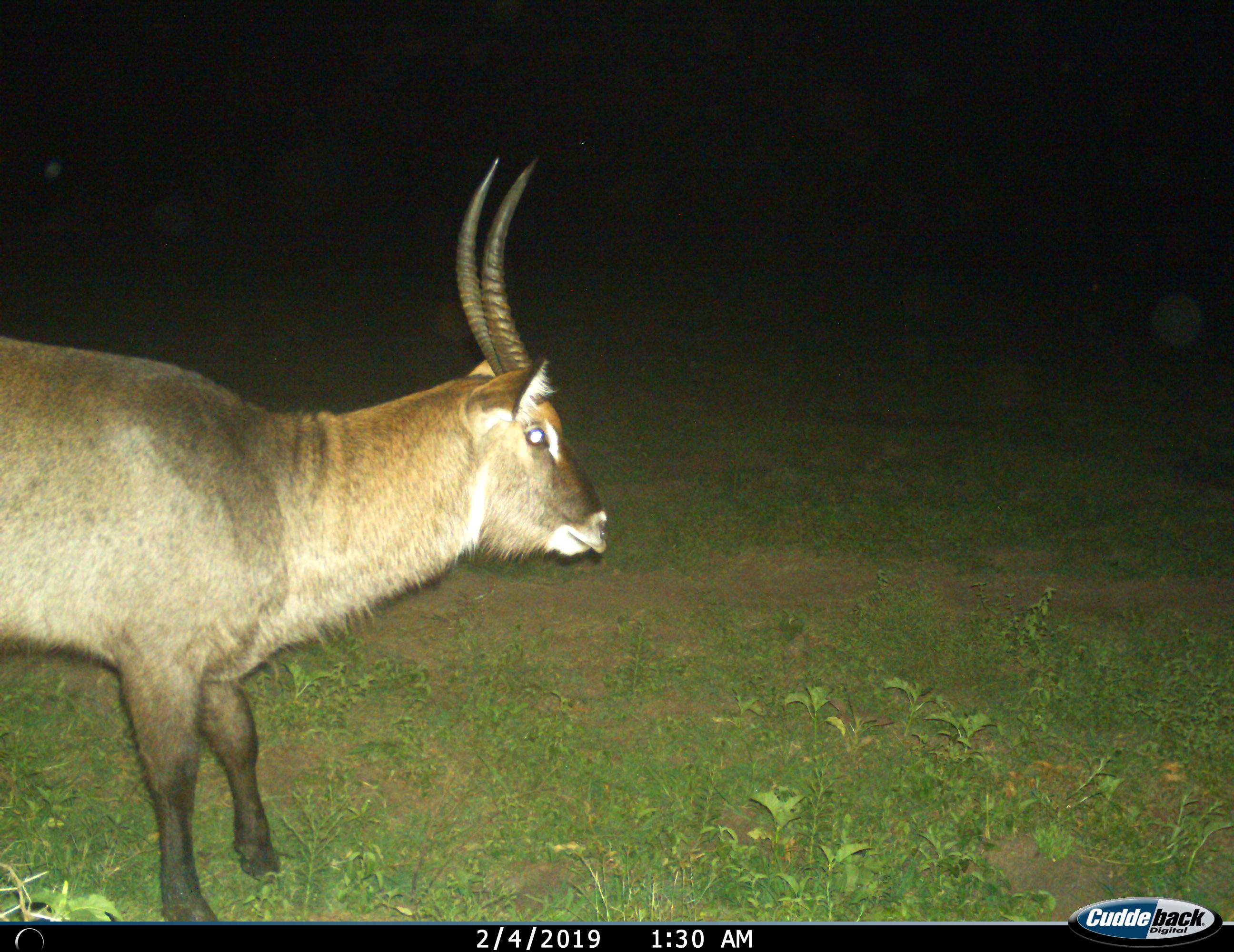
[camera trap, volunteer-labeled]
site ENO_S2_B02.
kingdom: Animalia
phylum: Chordata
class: Mammalia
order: Artiodactyla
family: Bovidae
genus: Kobus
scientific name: Kobus ellipsiprymnus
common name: waterbuck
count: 1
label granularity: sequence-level